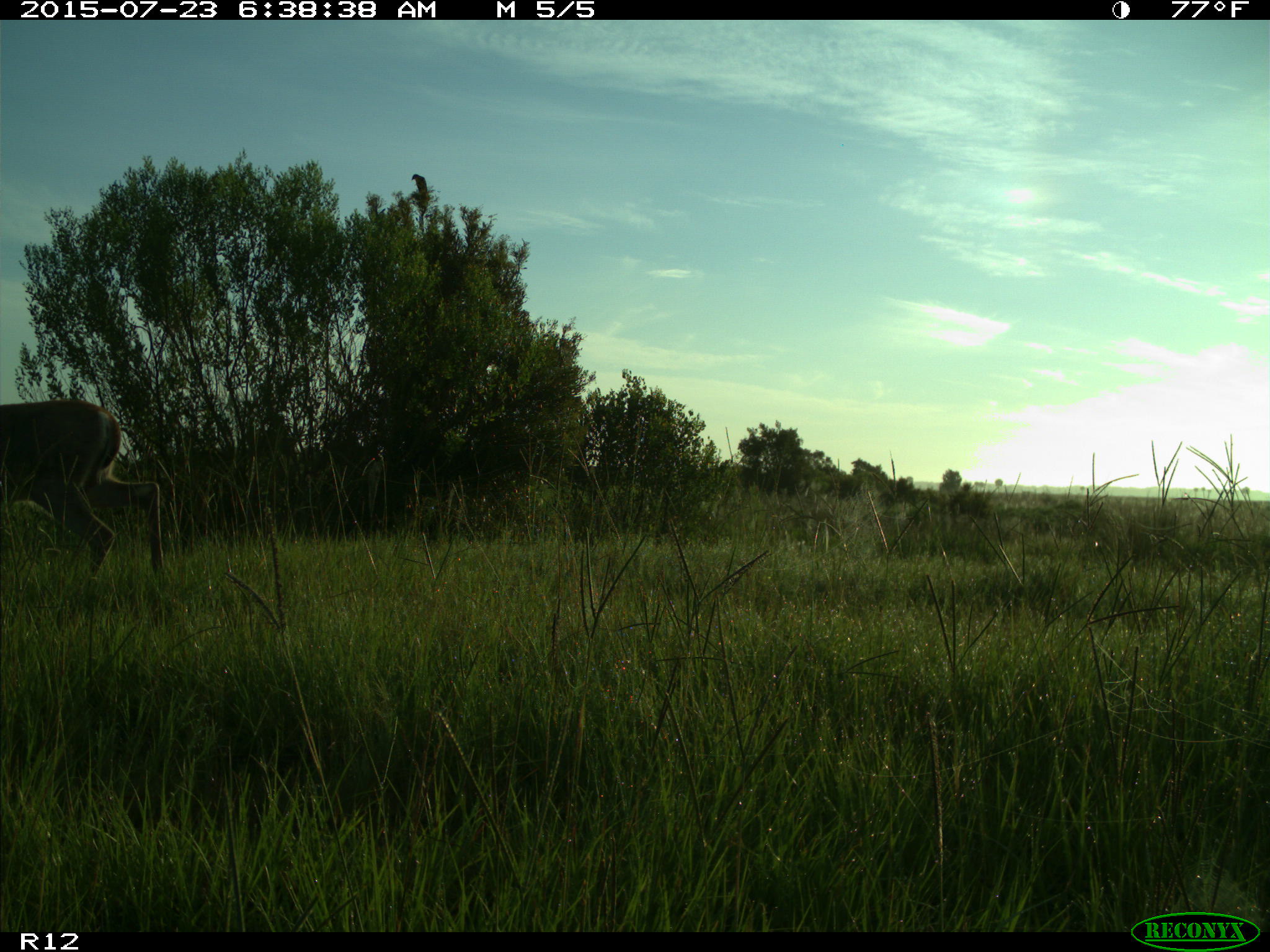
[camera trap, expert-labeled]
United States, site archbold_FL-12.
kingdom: Animalia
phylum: Chordata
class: Mammalia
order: Artiodactyla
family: Cervidae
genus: Odocoileus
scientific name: Odocoileus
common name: deer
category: unidentified deer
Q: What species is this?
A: Unidentified deer (deer) (Odocoileus).